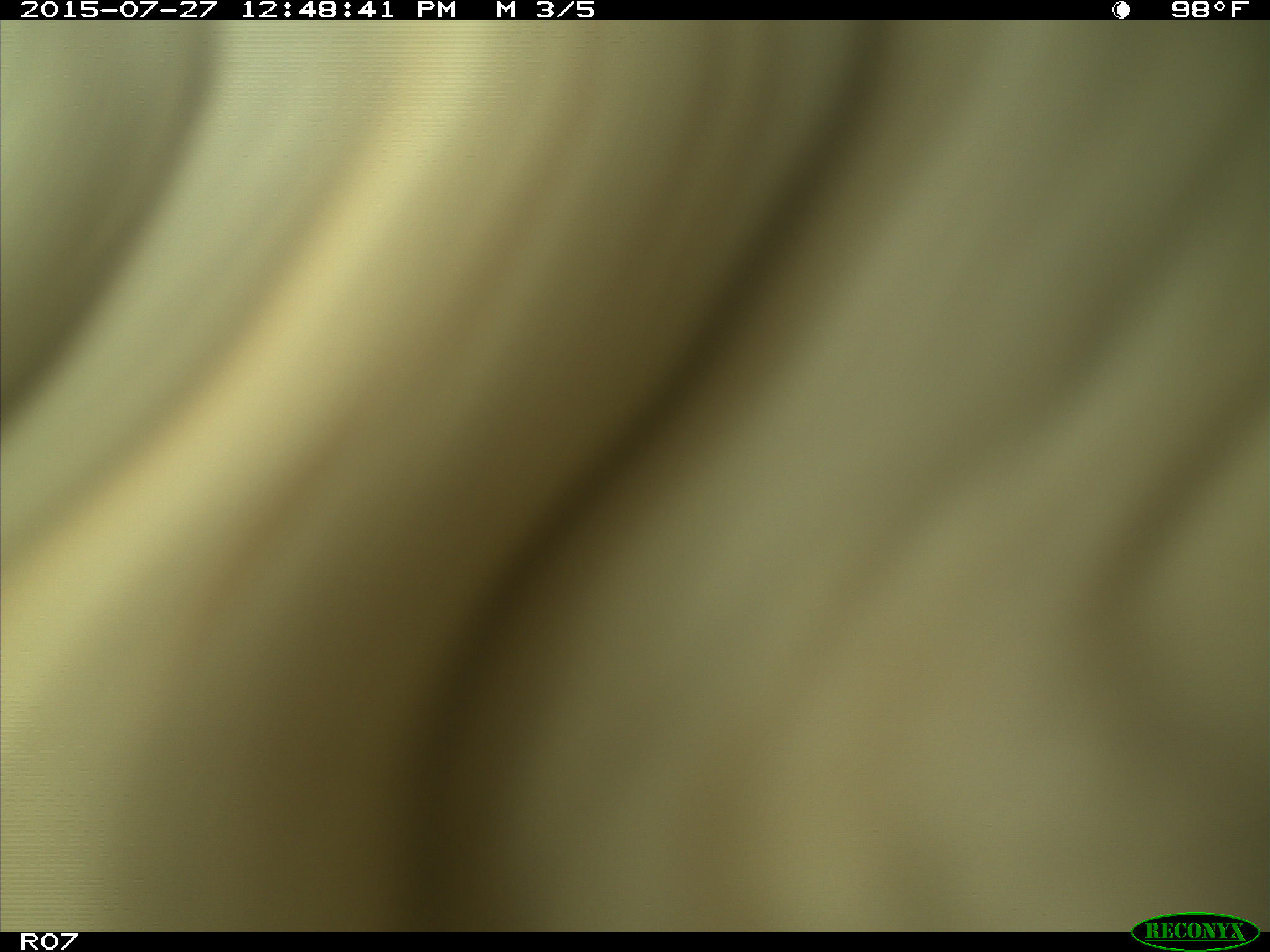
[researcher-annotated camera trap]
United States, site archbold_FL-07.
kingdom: Animalia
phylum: Chordata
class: Mammalia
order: Artiodactyla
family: Bovidae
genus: Bos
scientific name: Bos taurus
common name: domestic cow